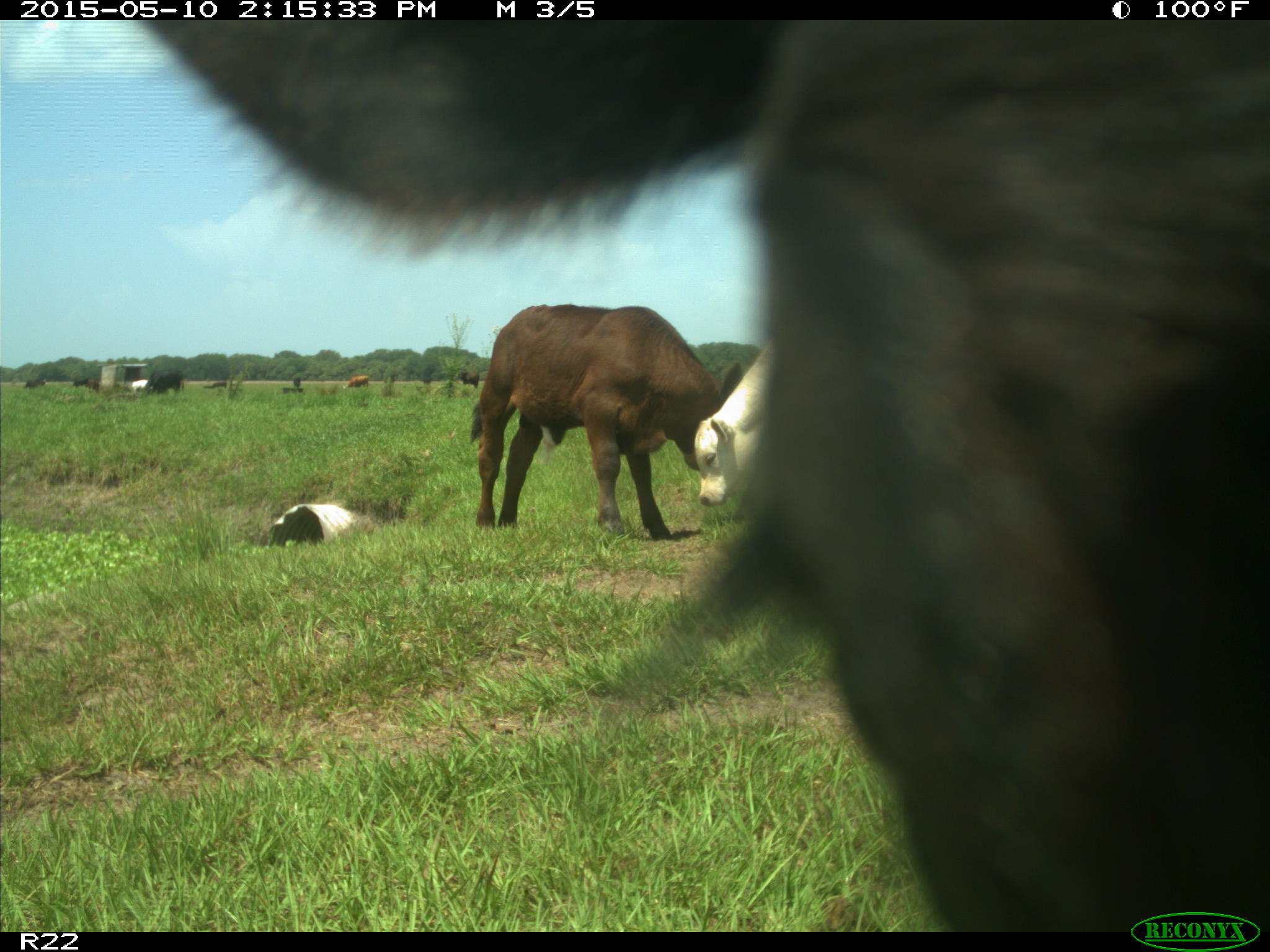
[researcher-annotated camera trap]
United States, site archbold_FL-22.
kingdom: Animalia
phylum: Chordata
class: Mammalia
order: Artiodactyla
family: Bovidae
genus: Bos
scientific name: Bos taurus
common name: domestic cow